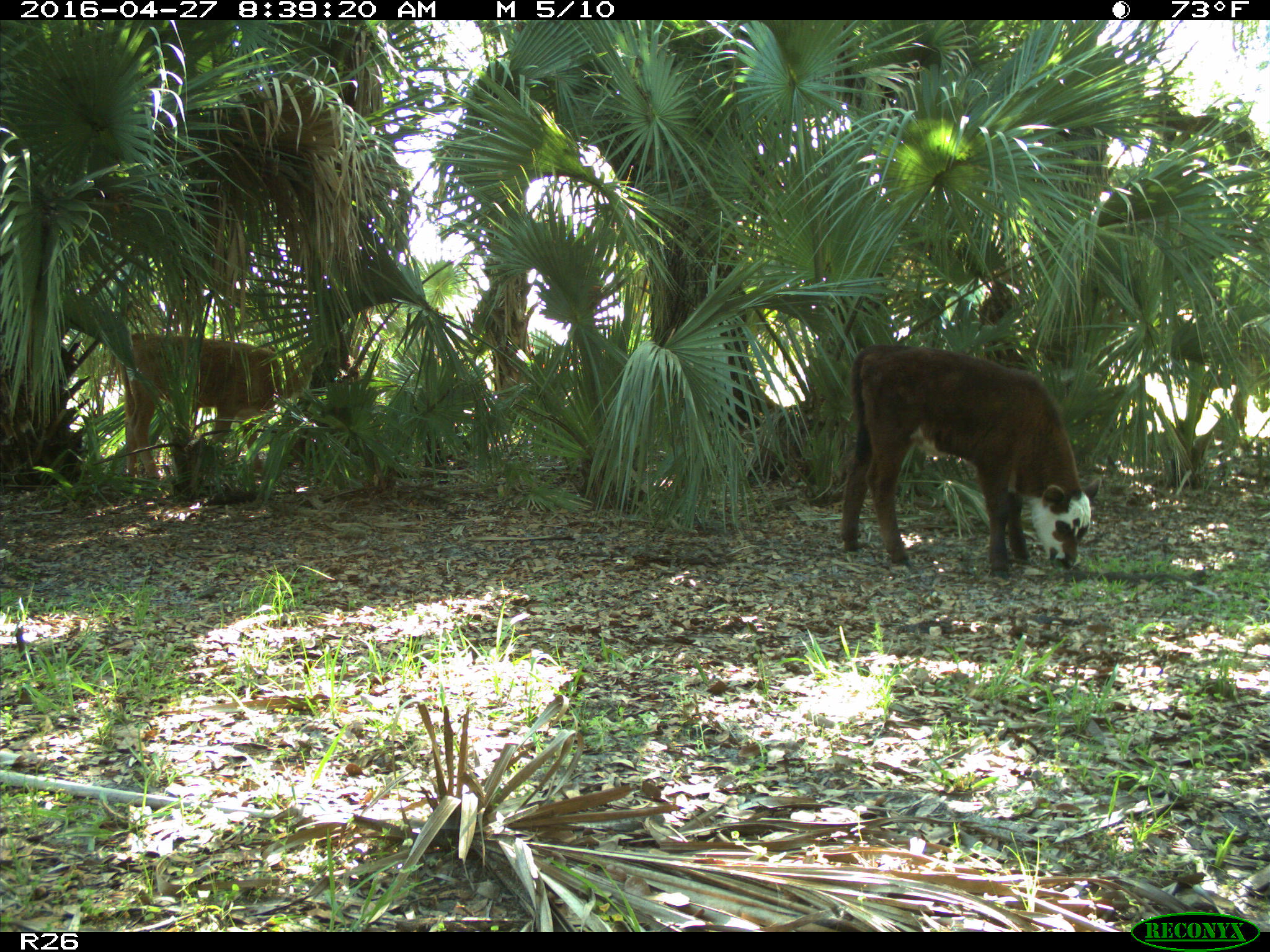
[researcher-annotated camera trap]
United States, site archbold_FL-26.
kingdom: Animalia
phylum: Chordata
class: Mammalia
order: Artiodactyla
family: Bovidae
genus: Bos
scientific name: Bos taurus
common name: domestic cow